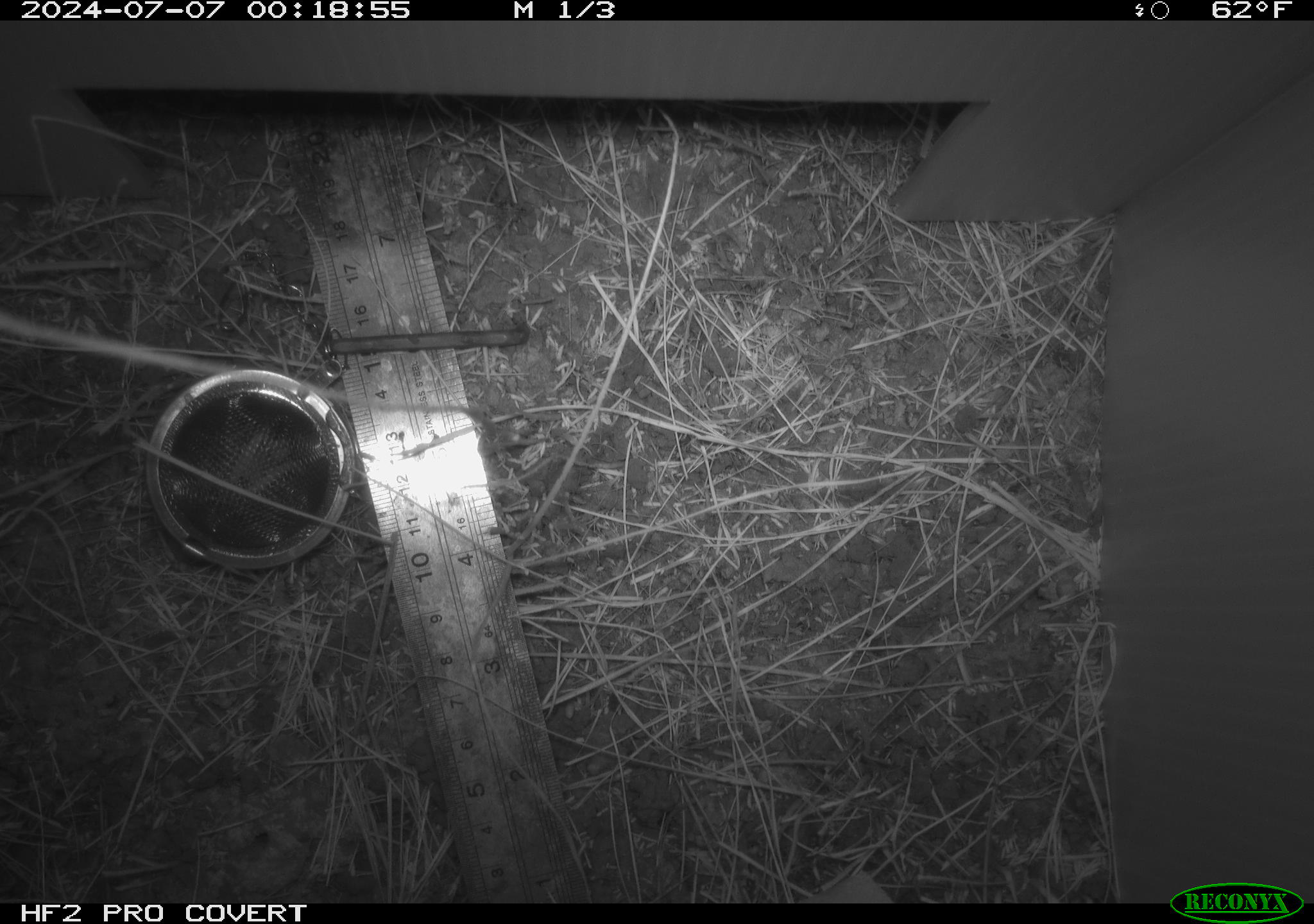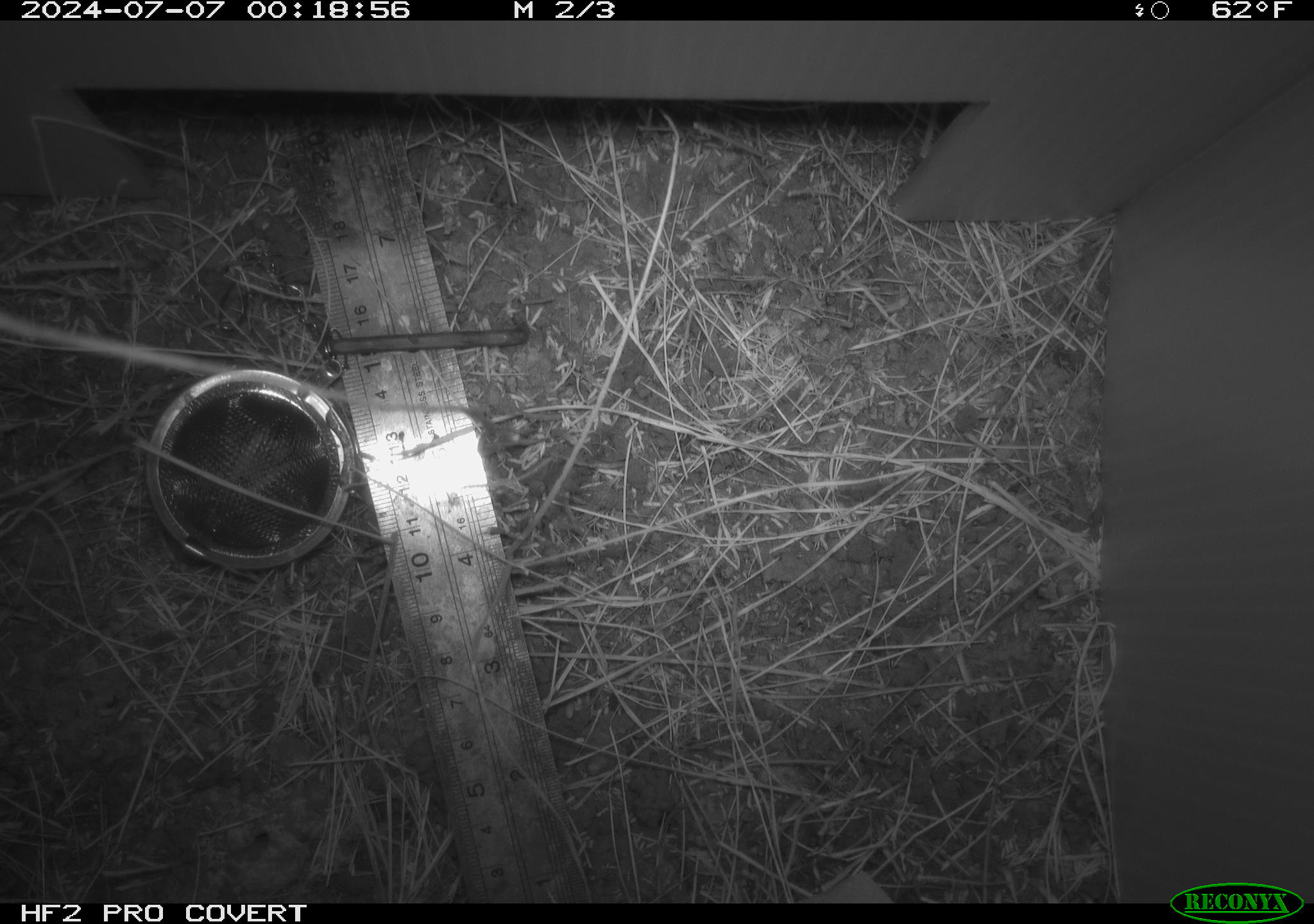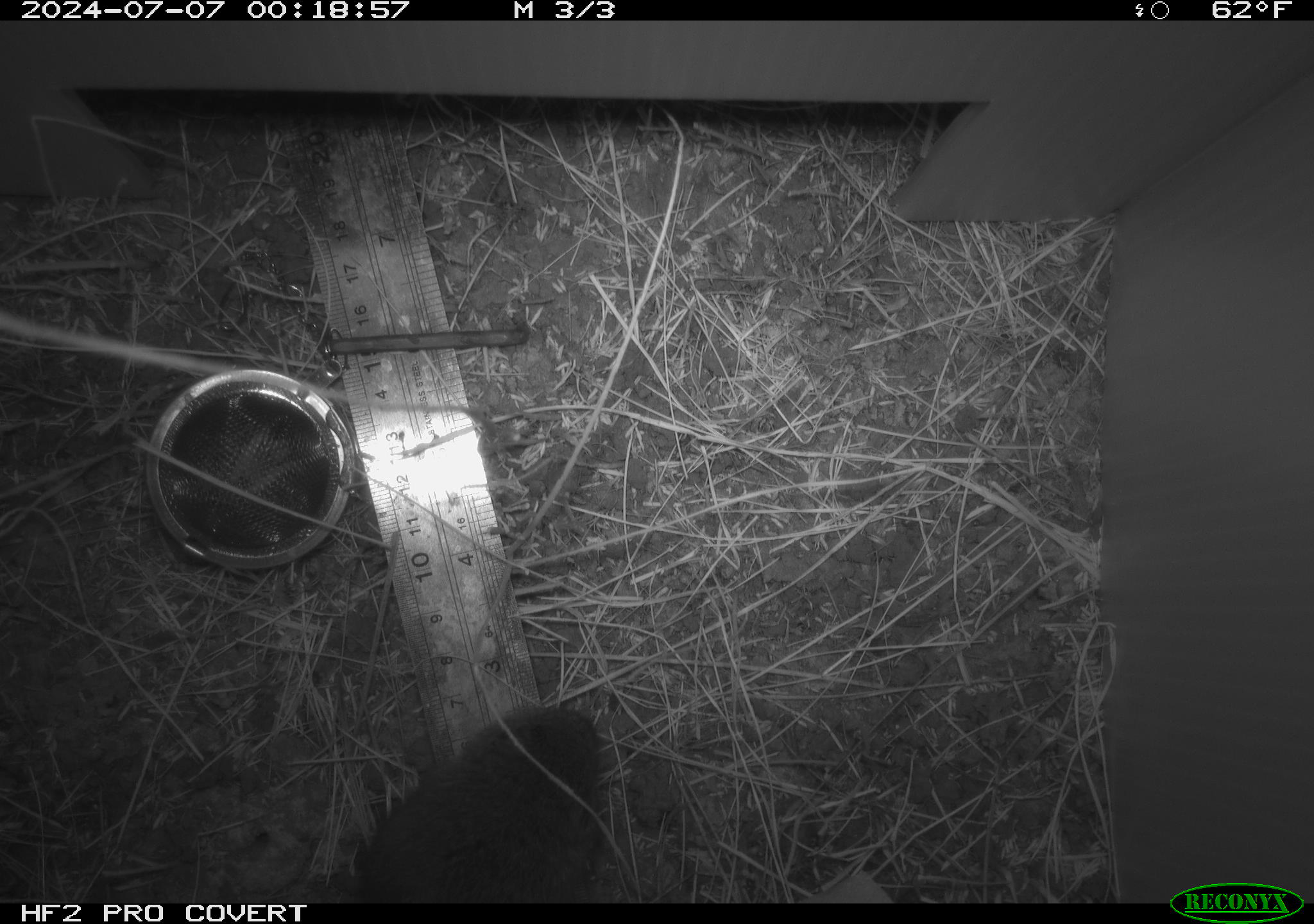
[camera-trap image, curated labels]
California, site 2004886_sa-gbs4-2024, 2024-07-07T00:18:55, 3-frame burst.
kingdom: Animalia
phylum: Chordata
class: Mammalia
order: Rodentia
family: Cricetidae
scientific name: Arvicolinae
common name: voles, lemmings, and muskrats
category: arvicolinae subfamily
Arvicolinae subfamily (voles, lemmings, and muskrats) (Arvicolinae).